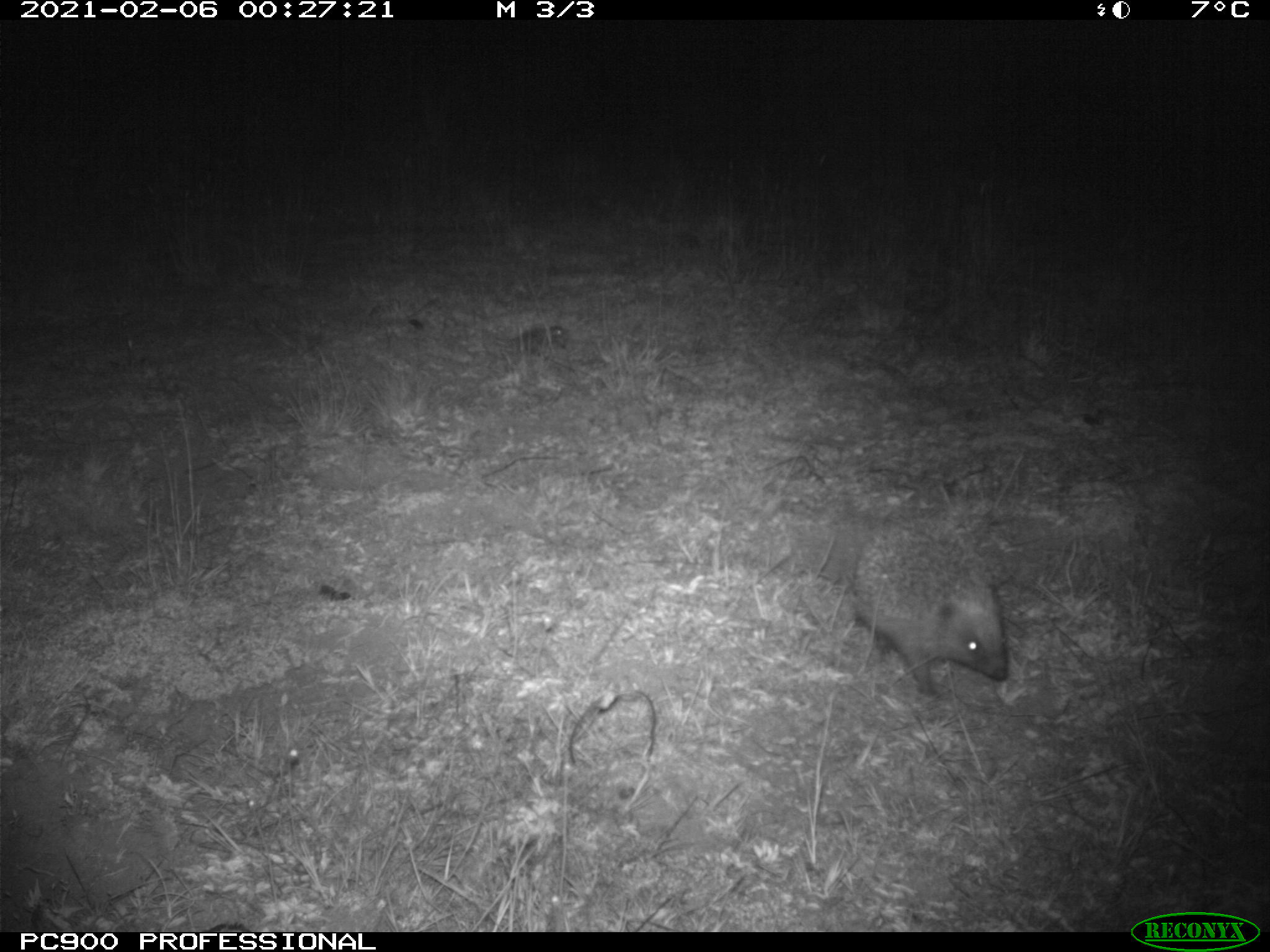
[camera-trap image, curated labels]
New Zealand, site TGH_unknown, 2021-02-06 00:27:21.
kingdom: Animalia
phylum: Chordata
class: Mammalia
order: Eulipotyphla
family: Erinaceidae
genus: Erinaceus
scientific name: Erinaceus europaeus europaeus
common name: european hedgehog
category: hedgehog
Hedgehog (european hedgehog) (Erinaceus europaeus europaeus).